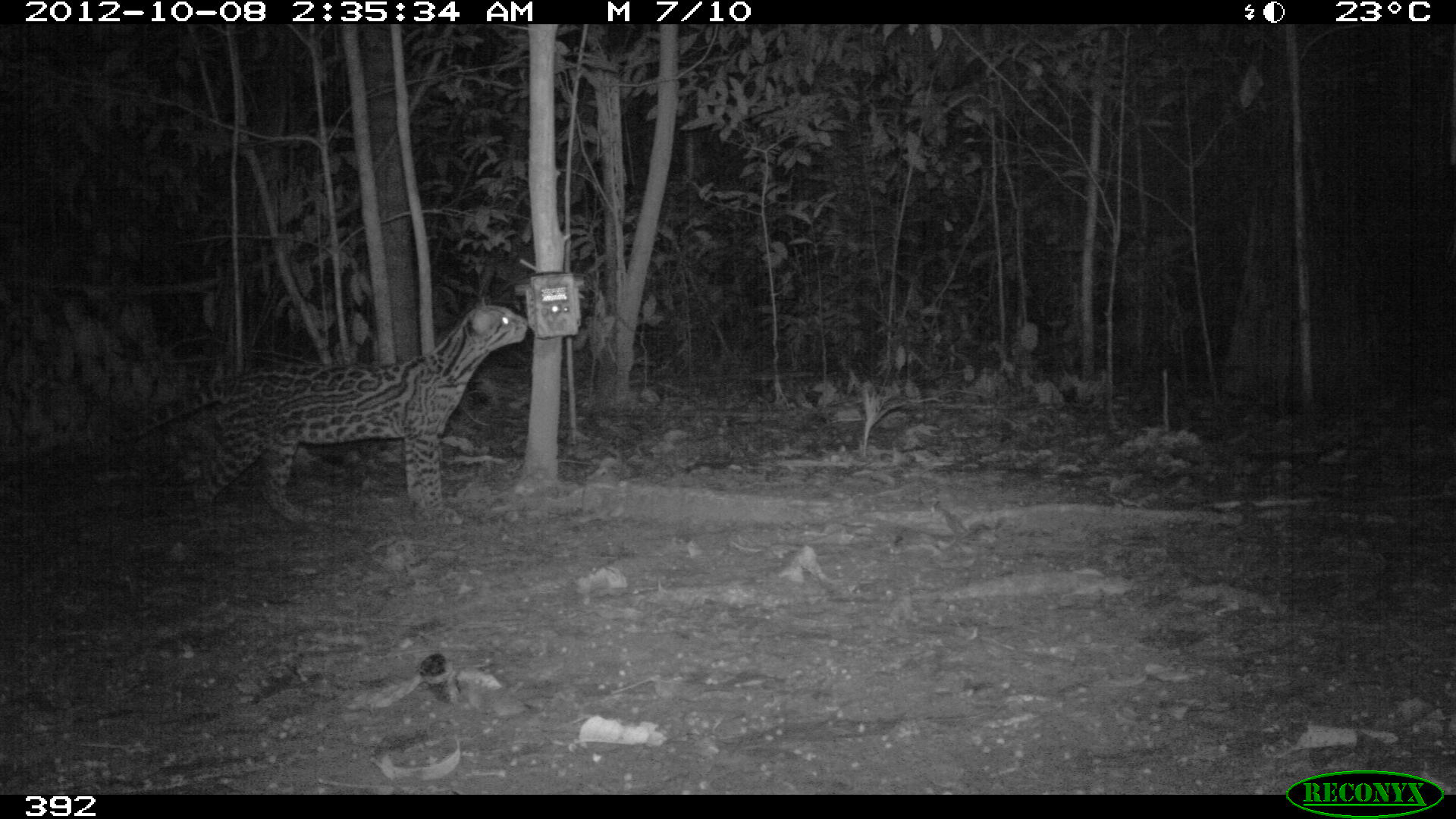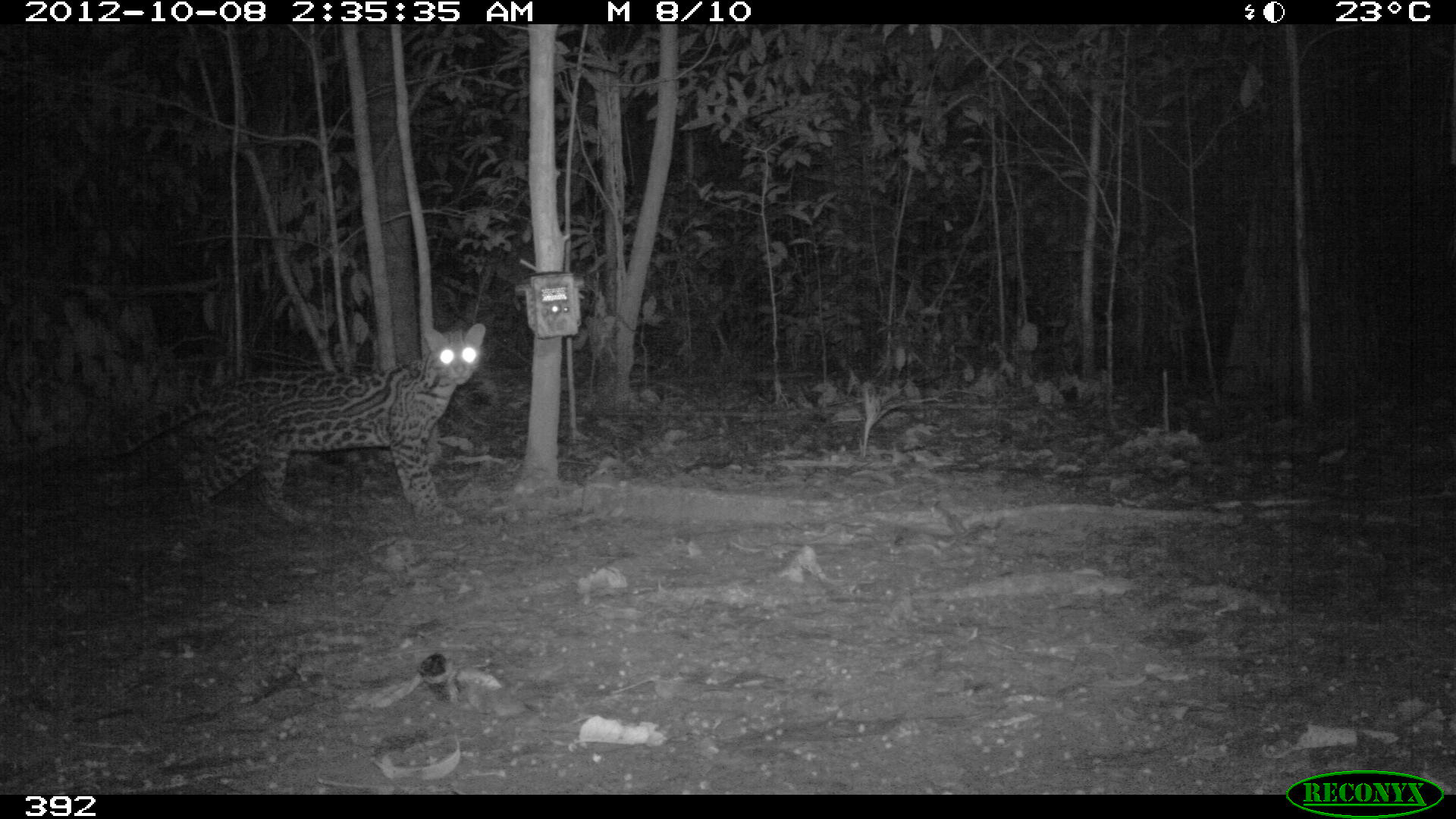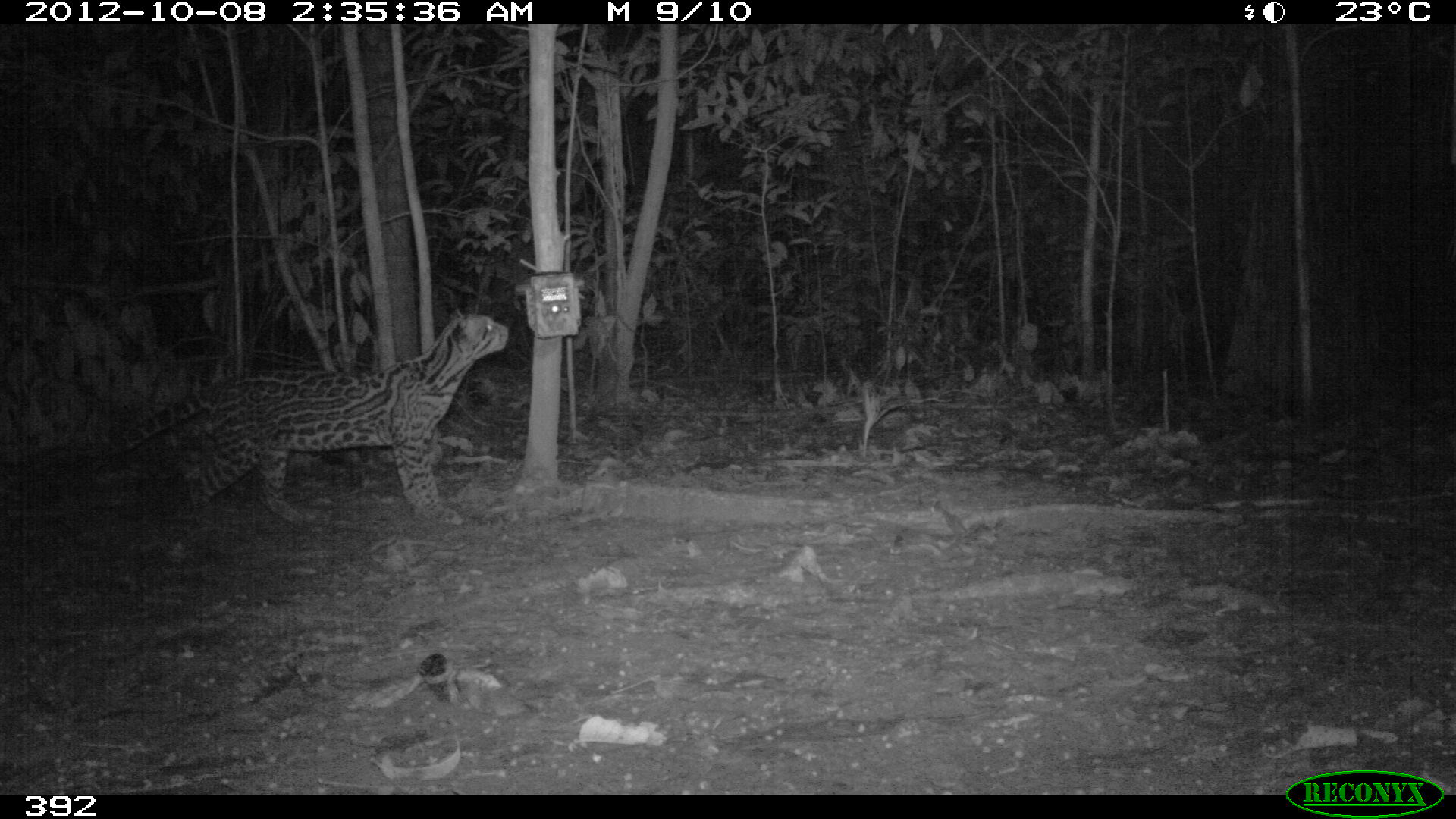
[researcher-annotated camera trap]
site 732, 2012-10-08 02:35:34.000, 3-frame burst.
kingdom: Animalia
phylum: Chordata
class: Mammalia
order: Carnivora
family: Felidae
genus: Leopardus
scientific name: Leopardus pardalis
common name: ocelot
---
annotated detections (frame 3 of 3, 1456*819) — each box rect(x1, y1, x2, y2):
leopardus pardalis: rect(100, 307, 509, 528)